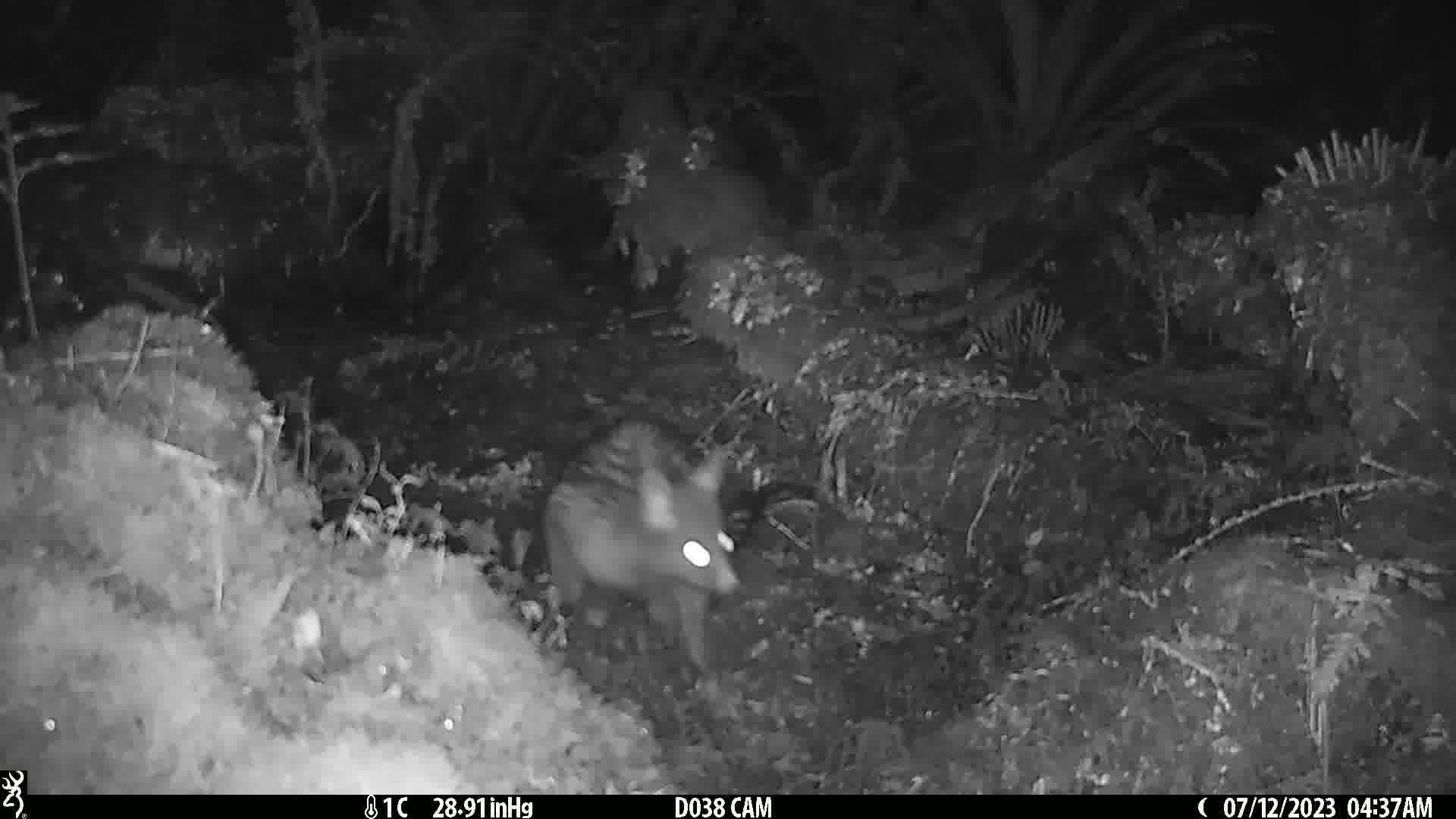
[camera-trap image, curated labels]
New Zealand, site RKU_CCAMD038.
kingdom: Animalia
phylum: Chordata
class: Mammalia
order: Diprotodontia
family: Phalangeridae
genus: Trichosurus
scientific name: Trichosurus vulpecula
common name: common brushtail possum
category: possum